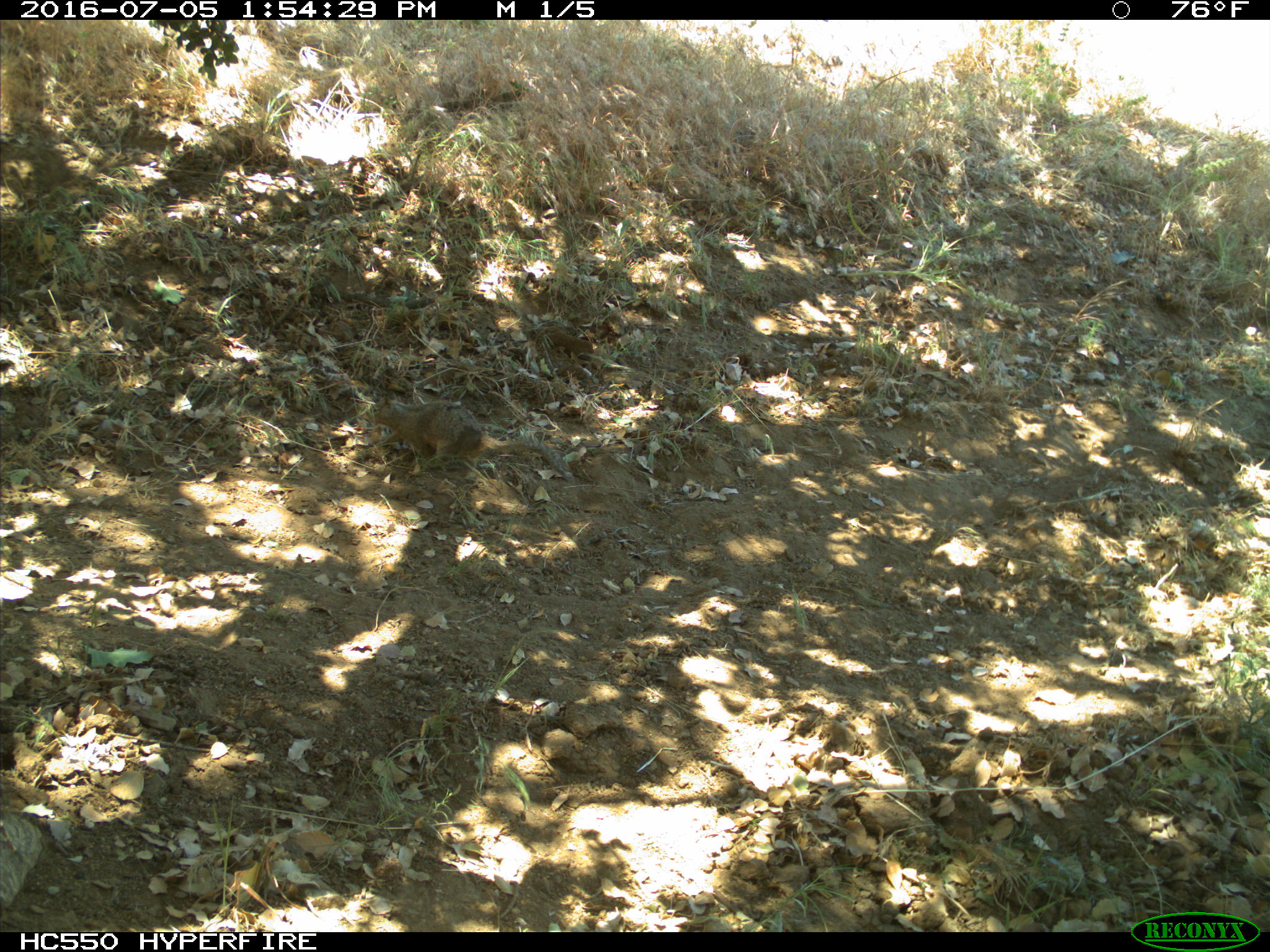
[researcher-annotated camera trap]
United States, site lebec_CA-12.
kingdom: Animalia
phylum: Chordata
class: Mammalia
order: Rodentia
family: Sciuridae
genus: Otospermophilus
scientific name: Otospermophilus beecheyi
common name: california ground squirrel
Otospermophilus beecheyi (california ground squirrel).